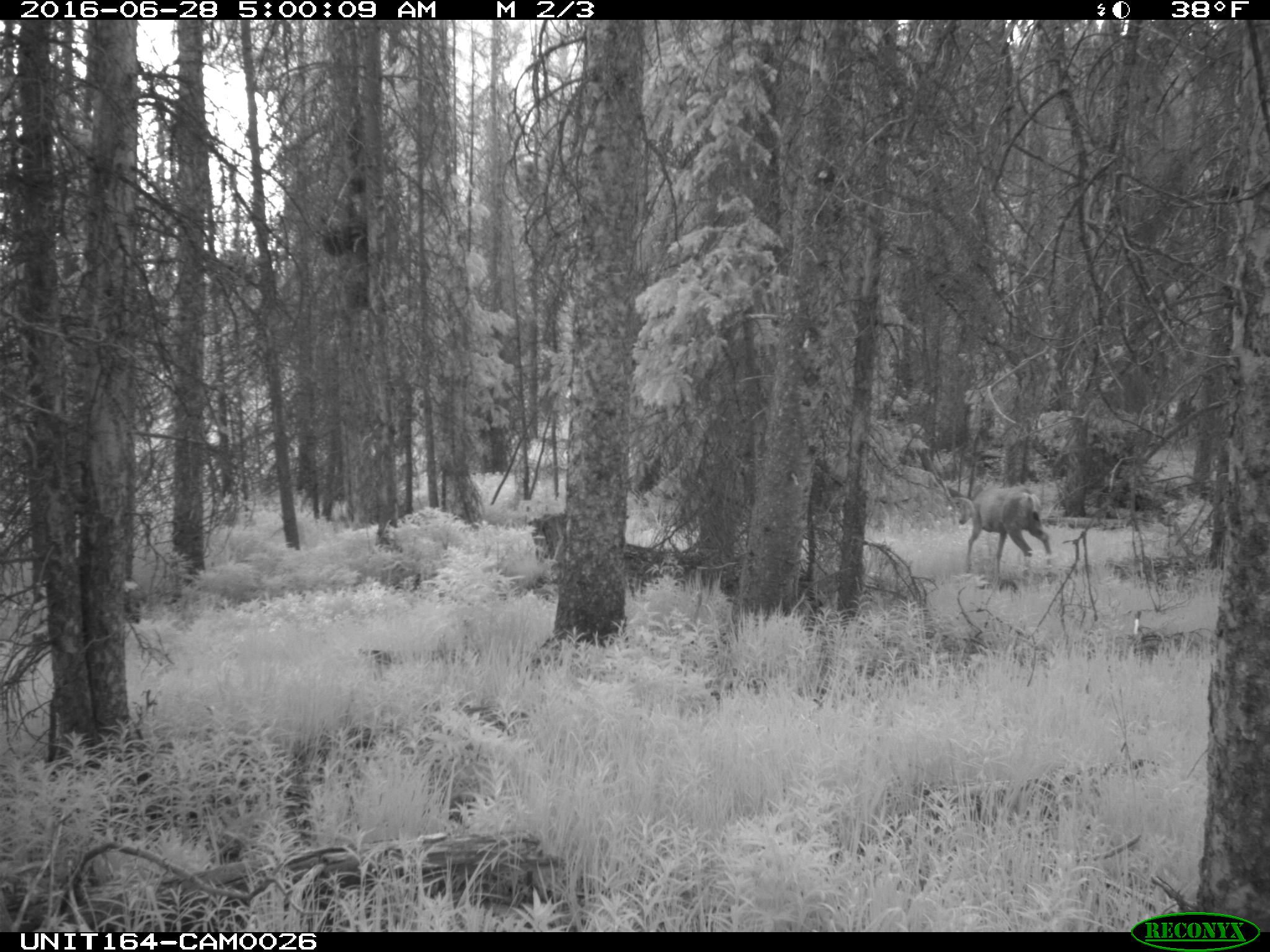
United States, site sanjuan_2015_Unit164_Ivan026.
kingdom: Animalia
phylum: Chordata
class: Mammalia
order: Artiodactyla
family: Cervidae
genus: Odocoileus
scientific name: Odocoileus hemionus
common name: mule deer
Odocoileus hemionus (mule deer).